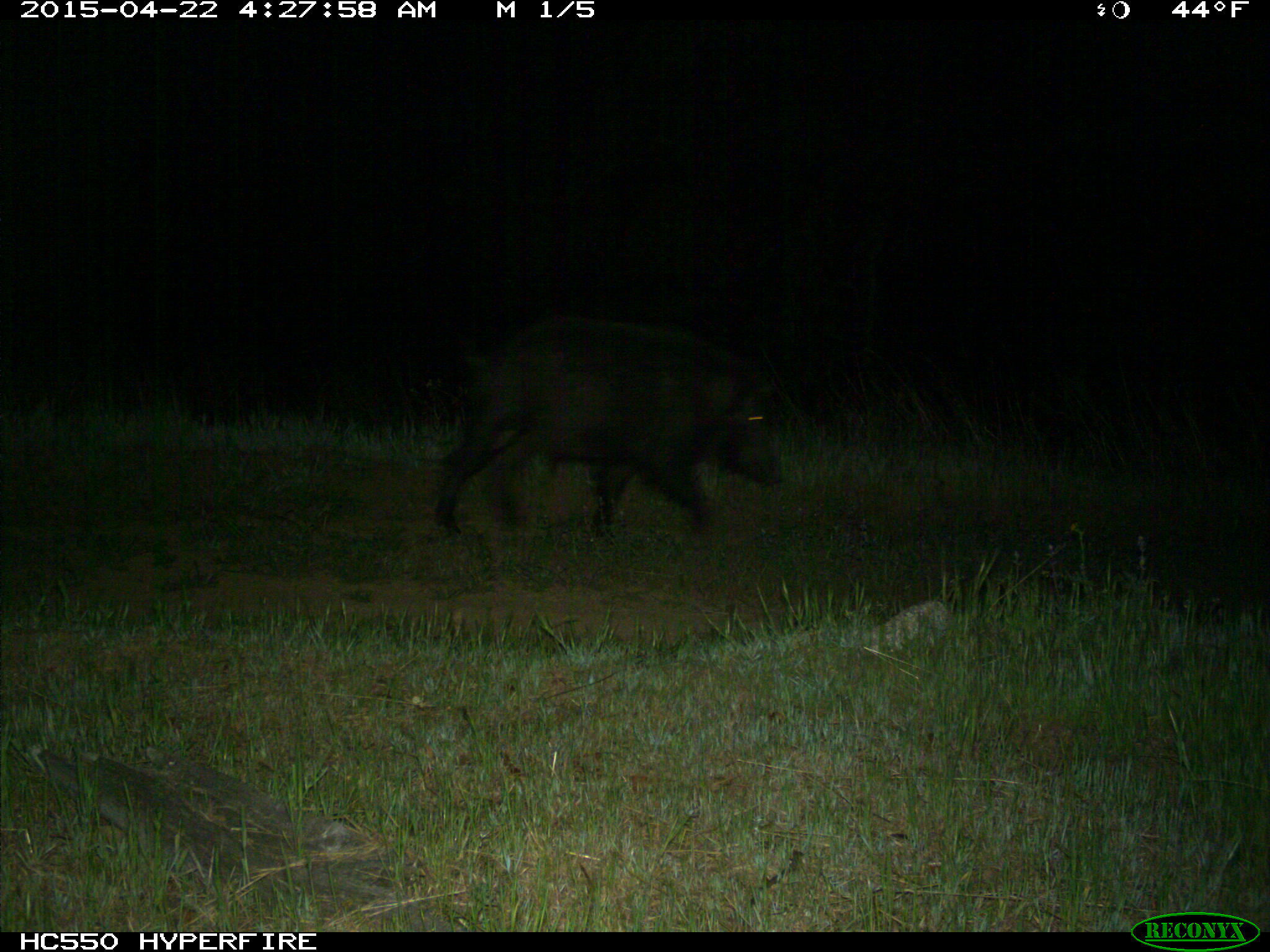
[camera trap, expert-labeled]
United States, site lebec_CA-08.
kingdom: Animalia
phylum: Chordata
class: Mammalia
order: Artiodactyla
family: Suidae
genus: Sus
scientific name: Sus scrofa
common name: wild boar